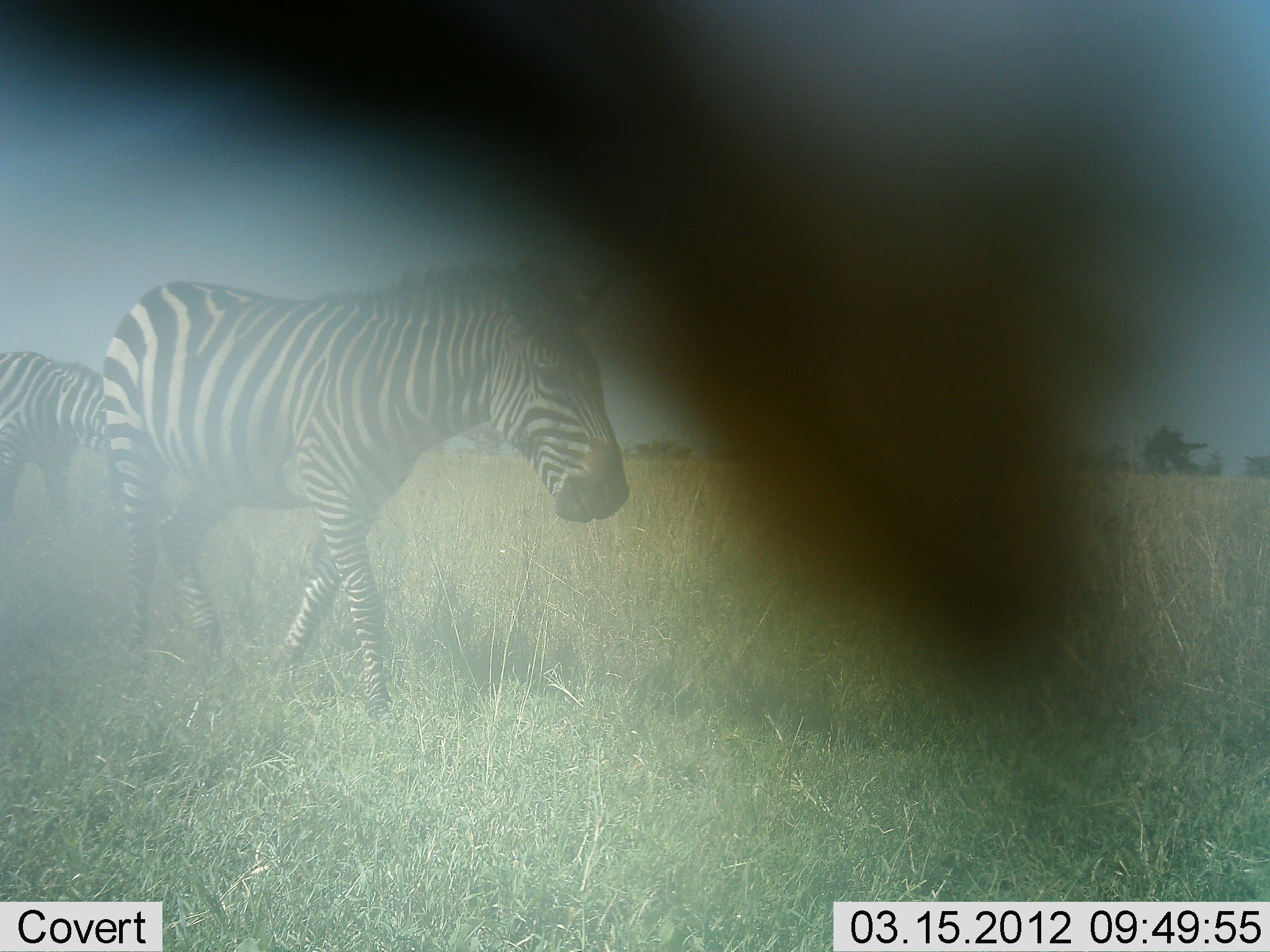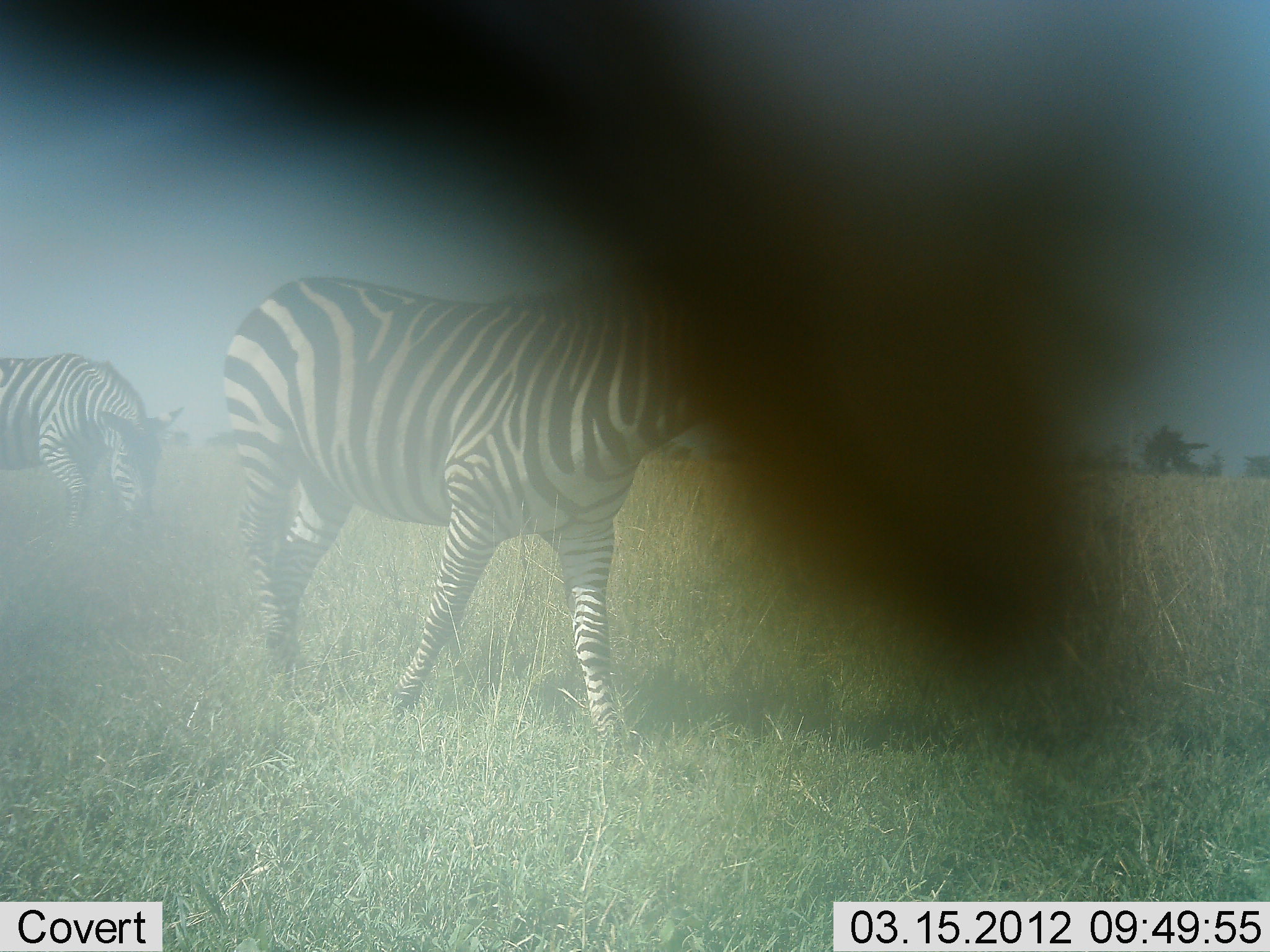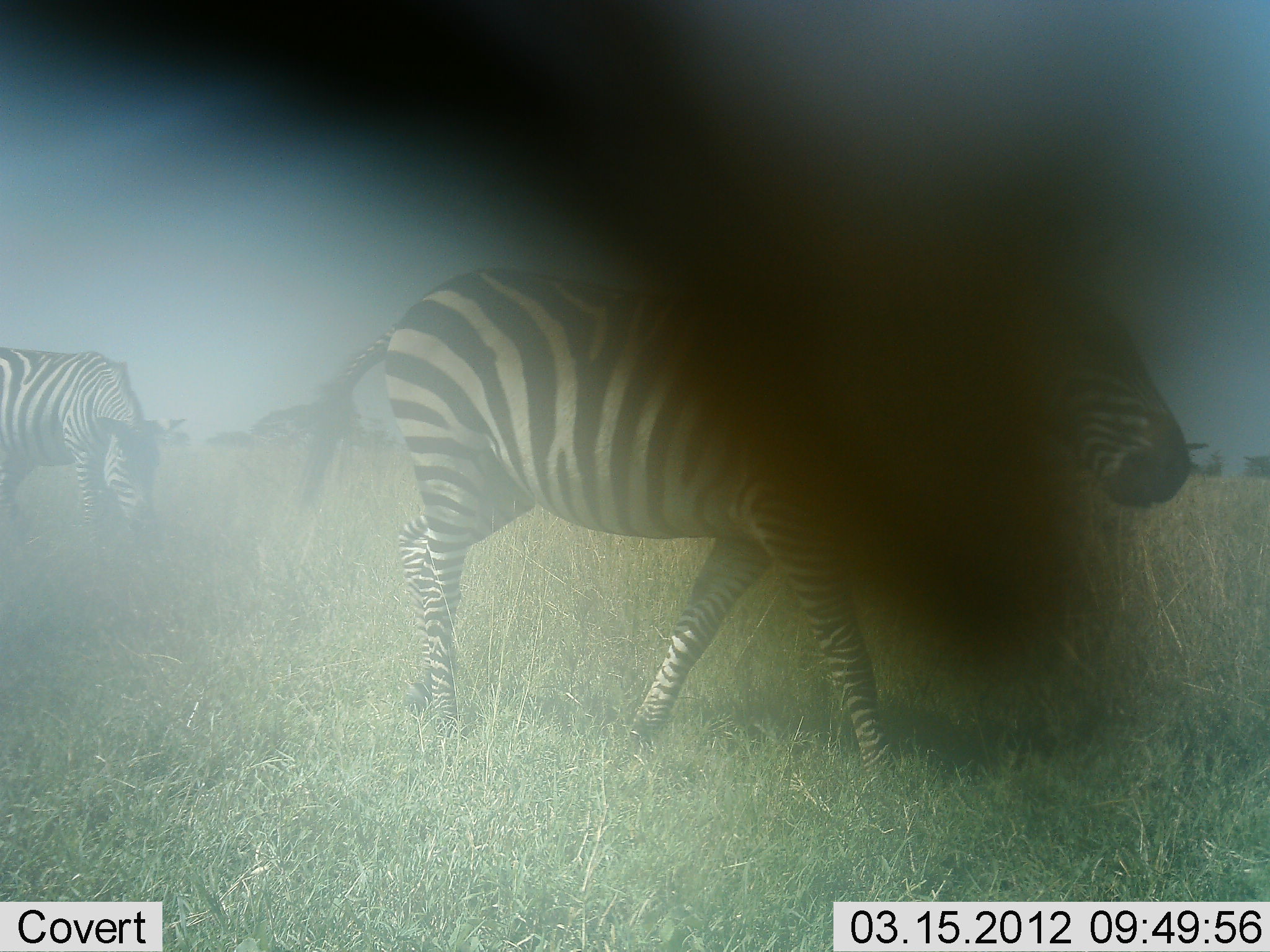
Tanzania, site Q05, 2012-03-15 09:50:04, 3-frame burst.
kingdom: Animalia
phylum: Chordata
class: Mammalia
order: Perissodactyla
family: Equidae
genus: Equus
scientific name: Equus quagga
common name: plains zebra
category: zebra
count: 2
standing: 12%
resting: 0%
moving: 92%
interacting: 0%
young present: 0%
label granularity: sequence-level